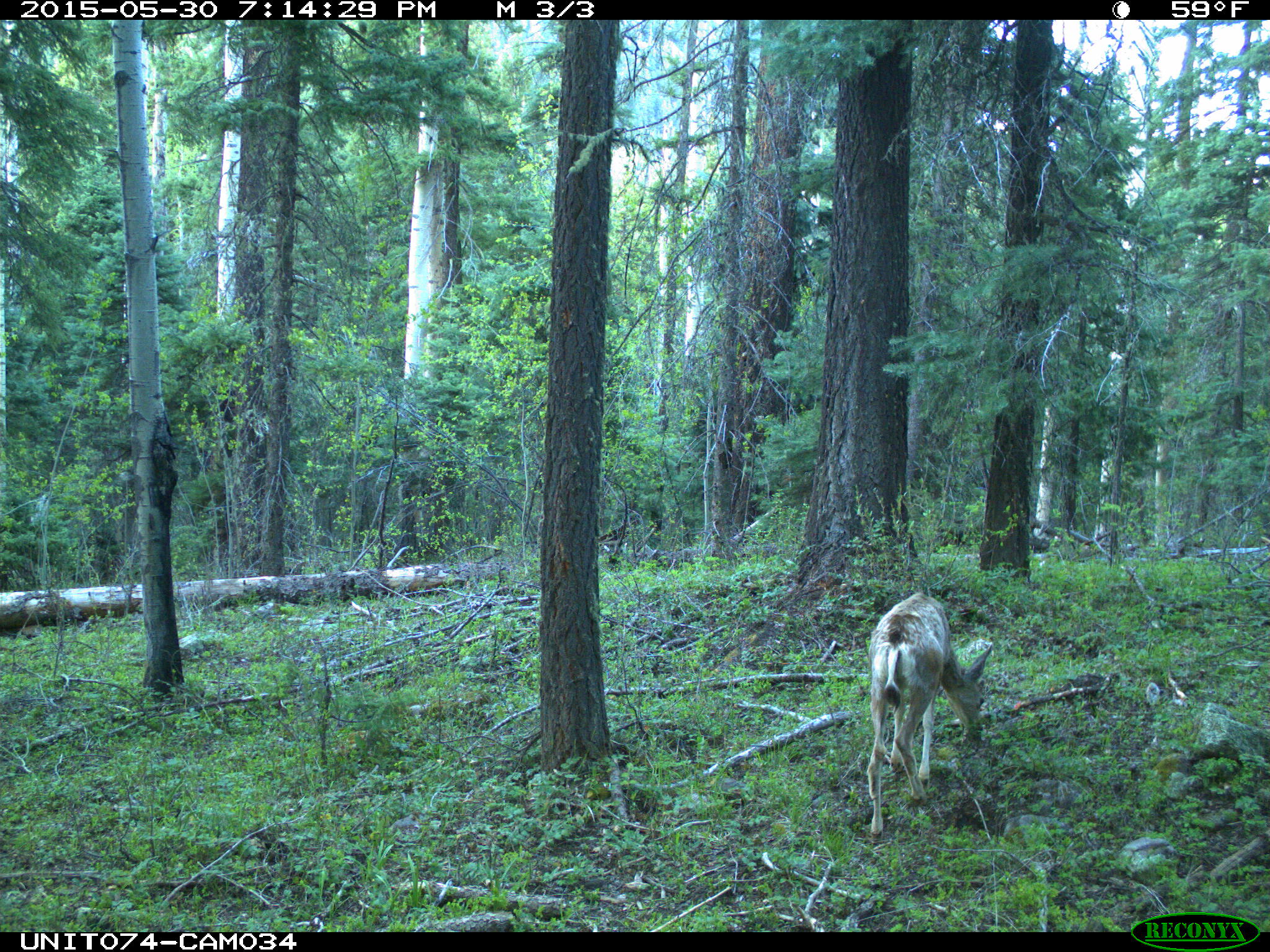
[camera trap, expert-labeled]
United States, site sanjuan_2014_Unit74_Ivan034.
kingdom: Animalia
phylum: Chordata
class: Mammalia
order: Artiodactyla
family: Cervidae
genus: Odocoileus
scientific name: Odocoileus hemionus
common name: mule deer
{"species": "Odocoileus hemionus (mule deer)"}